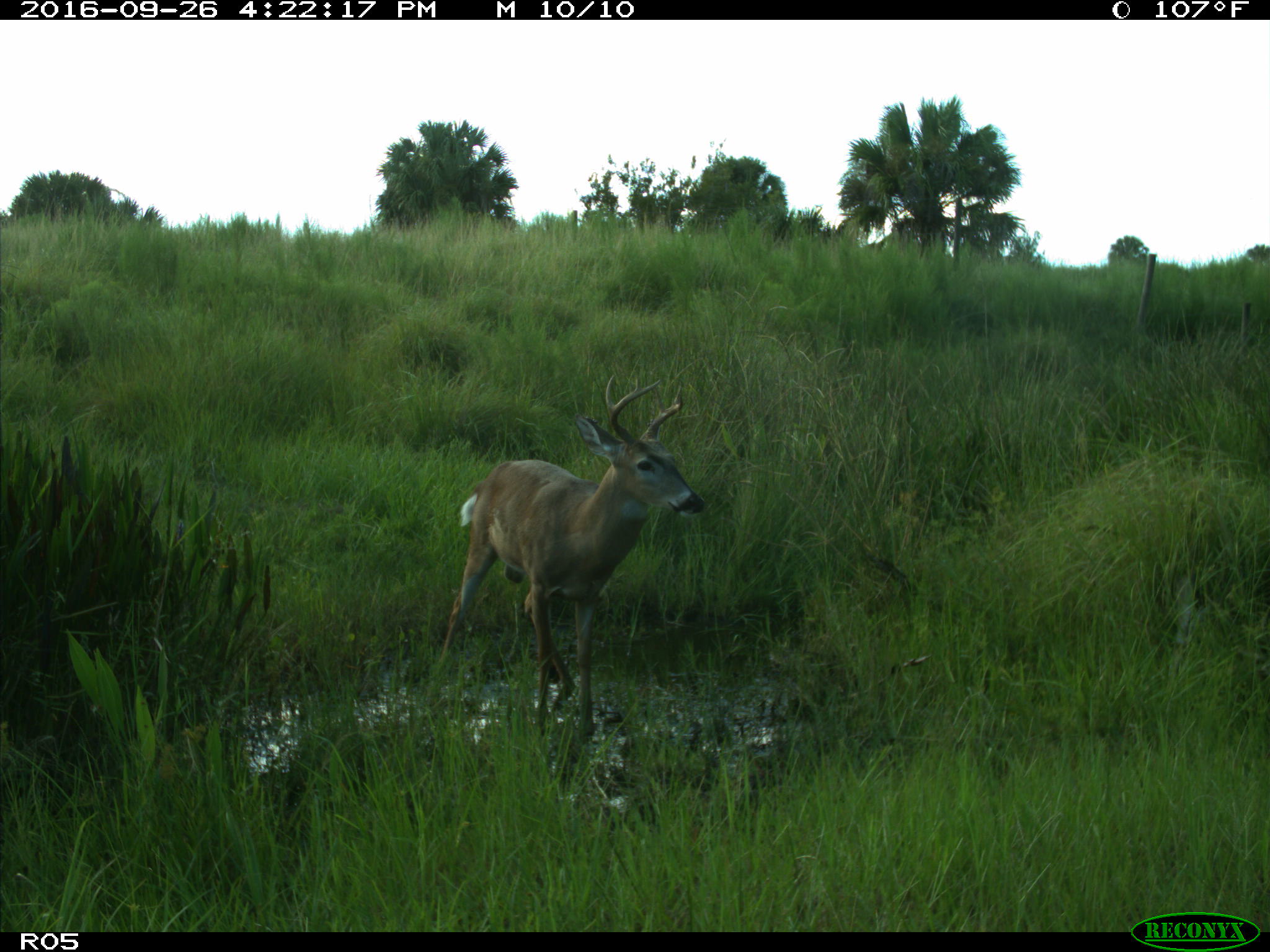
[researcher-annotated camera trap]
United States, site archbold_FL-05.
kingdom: Animalia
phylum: Chordata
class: Mammalia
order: Artiodactyla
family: Cervidae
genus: Odocoileus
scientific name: Odocoileus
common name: deer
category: unidentified deer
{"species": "unidentified deer (deer) (Odocoileus)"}